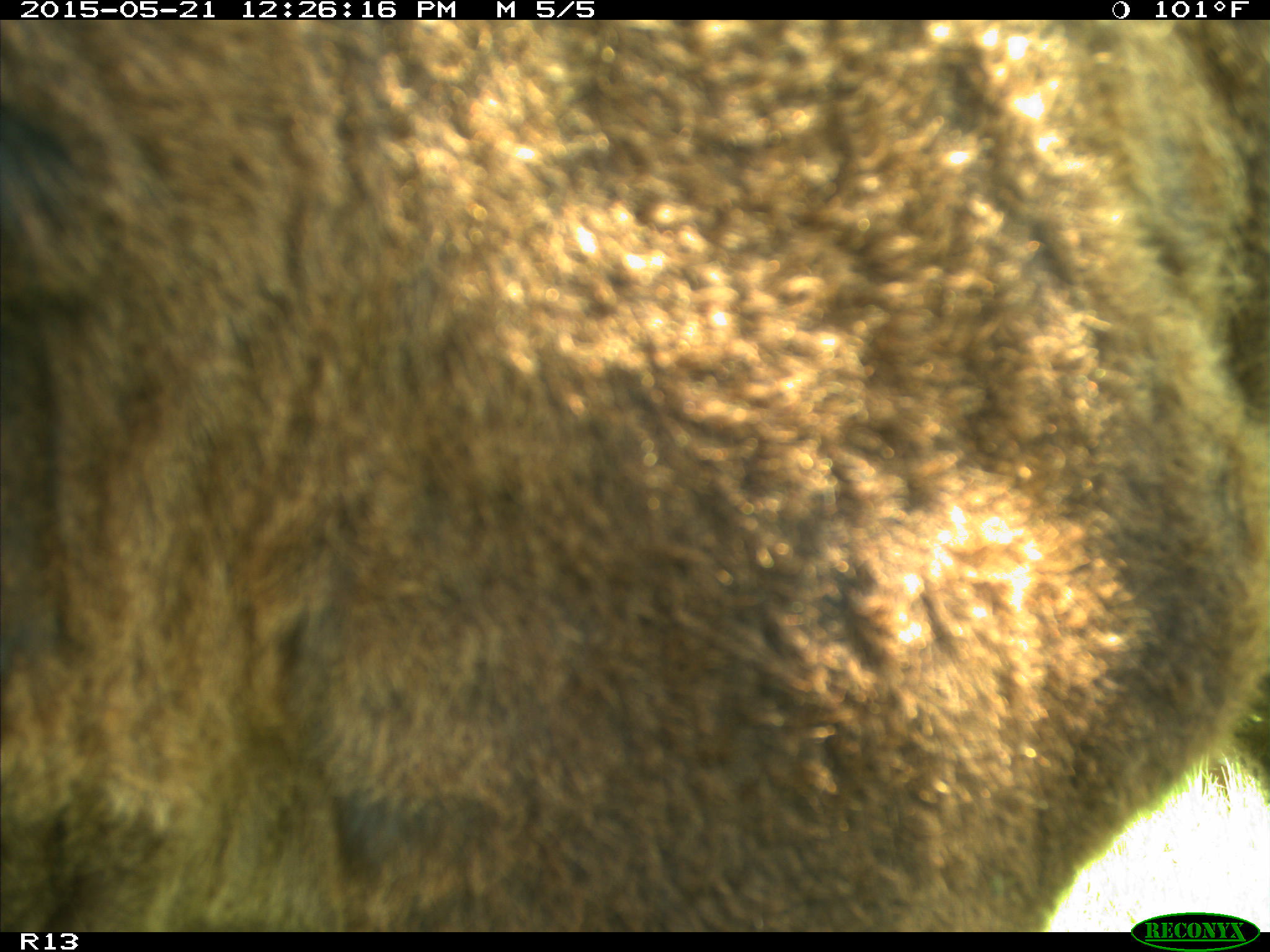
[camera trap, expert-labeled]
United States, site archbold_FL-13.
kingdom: Animalia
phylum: Chordata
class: Mammalia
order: Artiodactyla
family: Bovidae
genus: Bos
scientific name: Bos taurus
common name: domestic cow